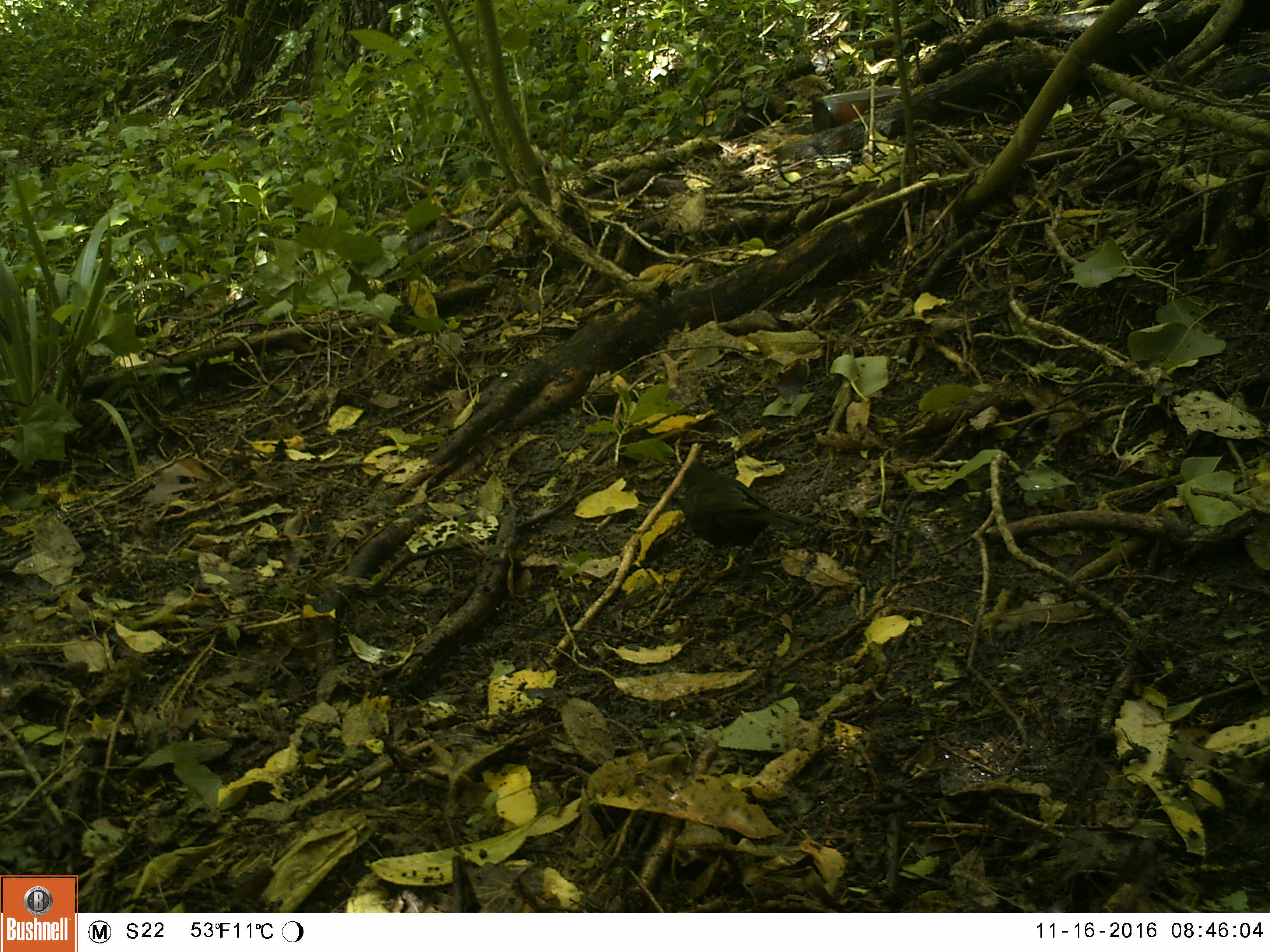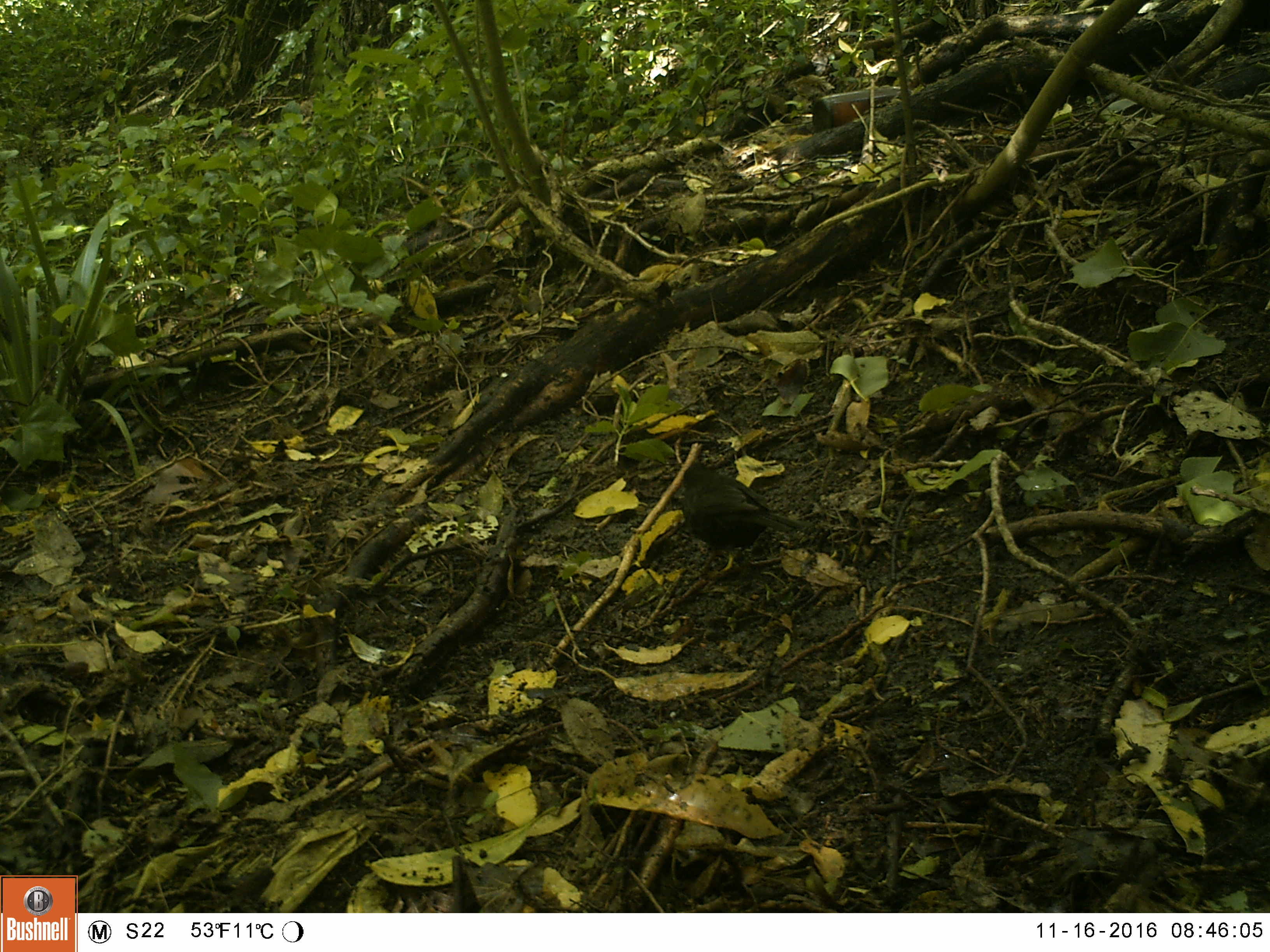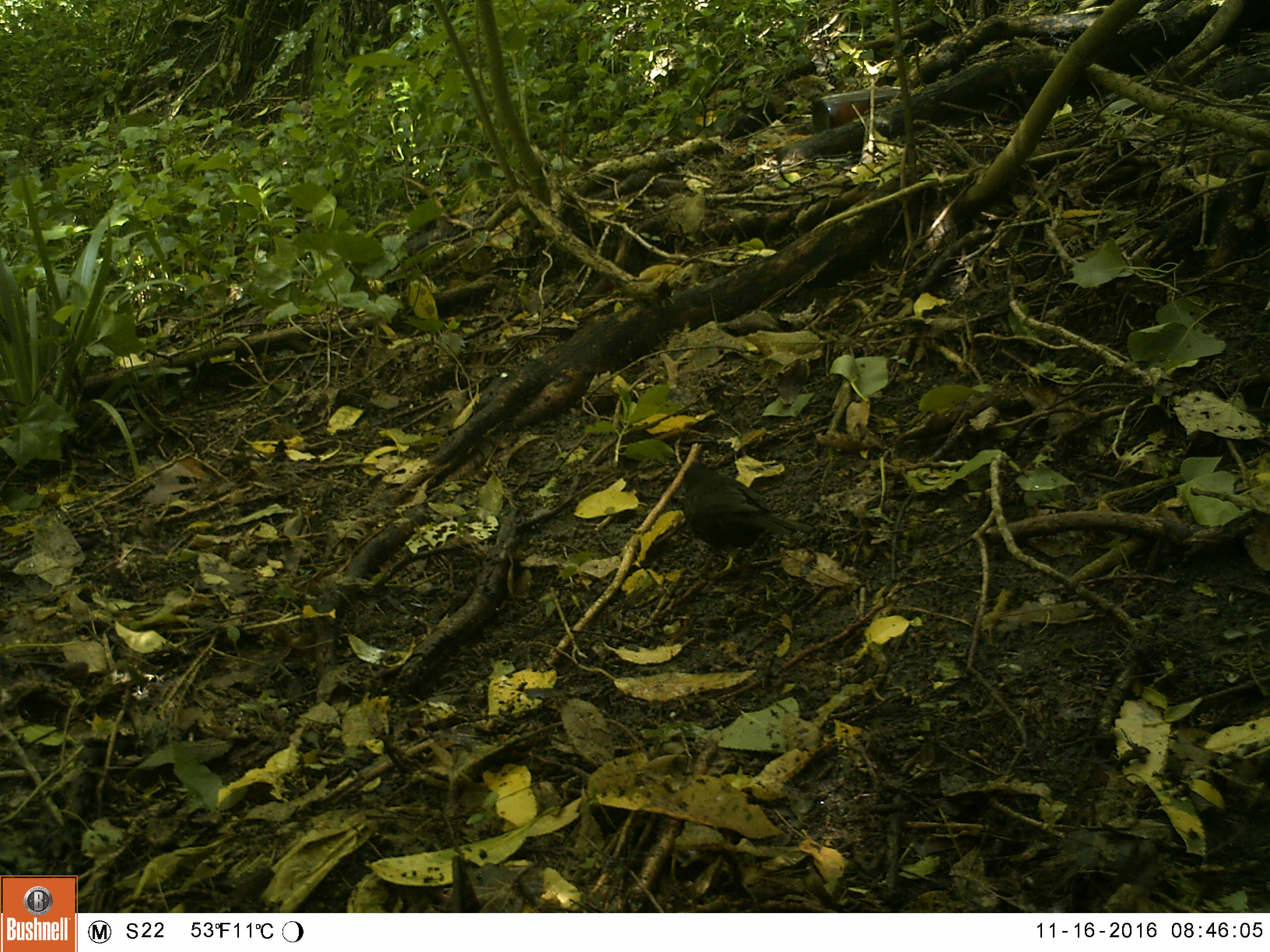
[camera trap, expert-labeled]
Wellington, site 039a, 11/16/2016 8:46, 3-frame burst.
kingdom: Animalia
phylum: Chordata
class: Aves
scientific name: Aves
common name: bird